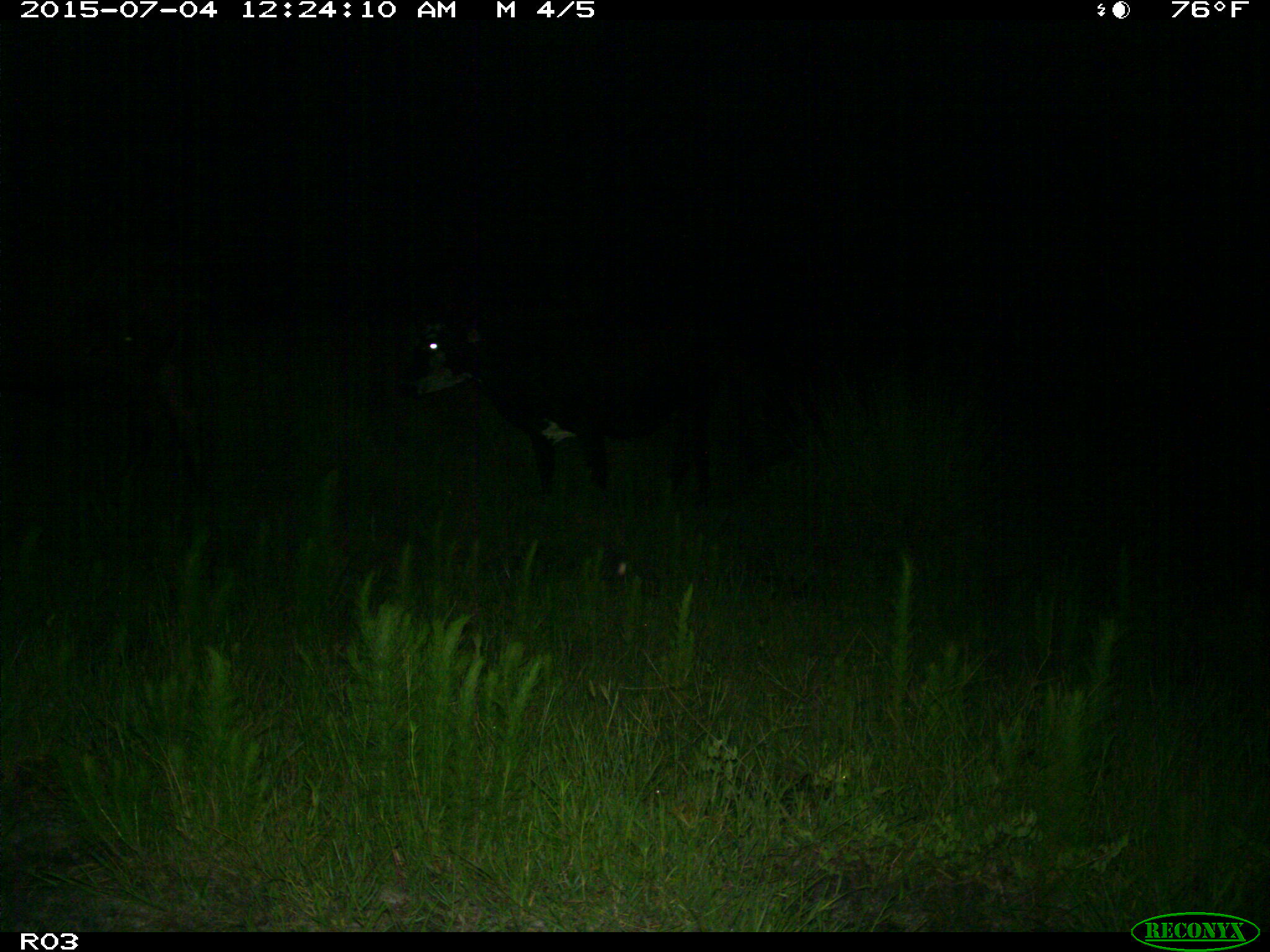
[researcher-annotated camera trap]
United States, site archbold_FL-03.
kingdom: Animalia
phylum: Chordata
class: Mammalia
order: Artiodactyla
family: Bovidae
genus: Bos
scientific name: Bos taurus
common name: domestic cow